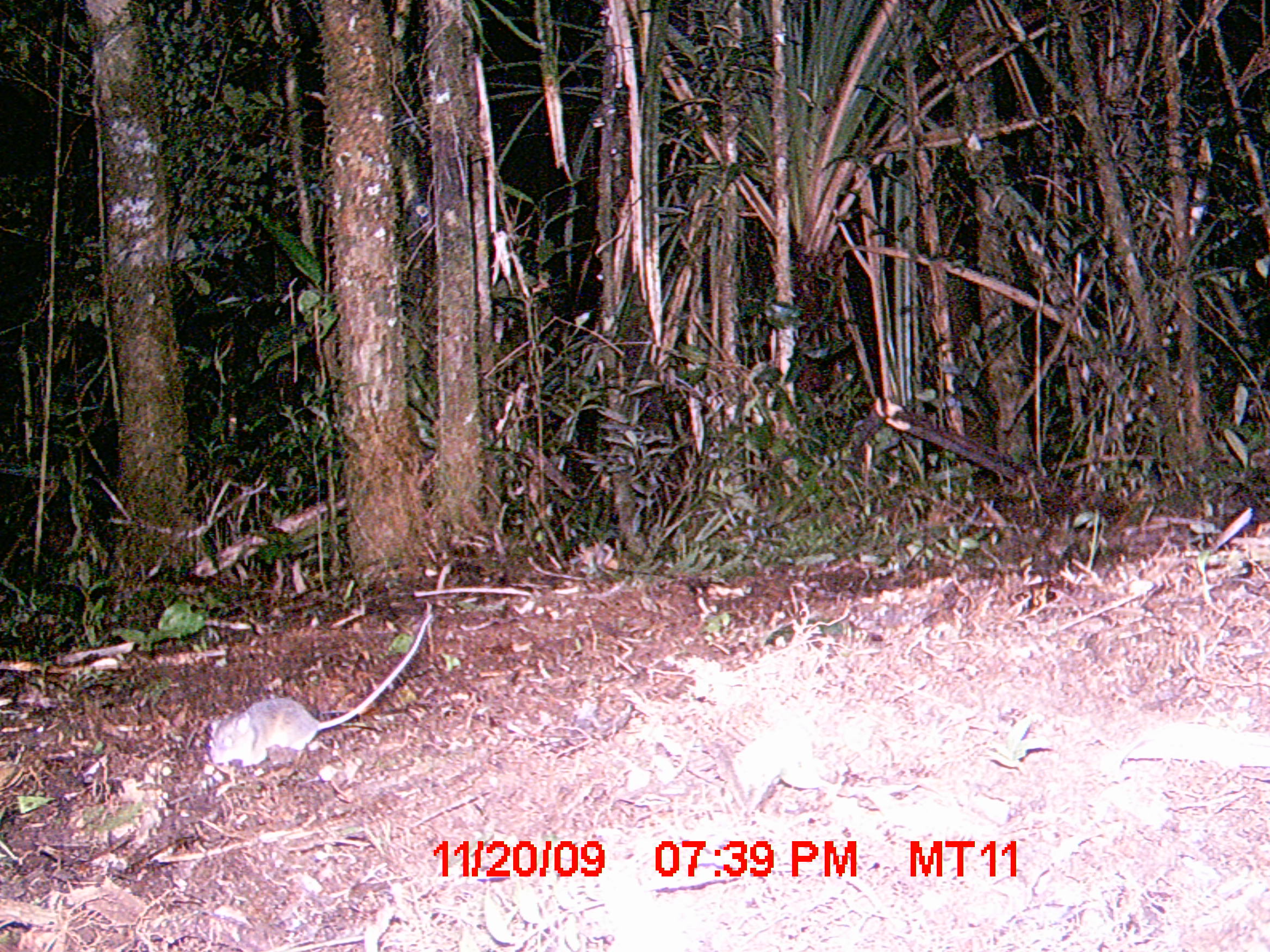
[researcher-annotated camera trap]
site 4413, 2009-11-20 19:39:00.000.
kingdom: Animalia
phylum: Chordata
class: Mammalia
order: Rodentia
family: Nesomyidae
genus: Eliurus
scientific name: Eliurus penicillatus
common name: white-tipped tufted-tailed rat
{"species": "Eliurus penicillatus (white-tipped tufted-tailed rat)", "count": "1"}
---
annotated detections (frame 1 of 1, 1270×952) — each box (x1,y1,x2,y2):
eliurus penicillatus: (204,611,435,769)